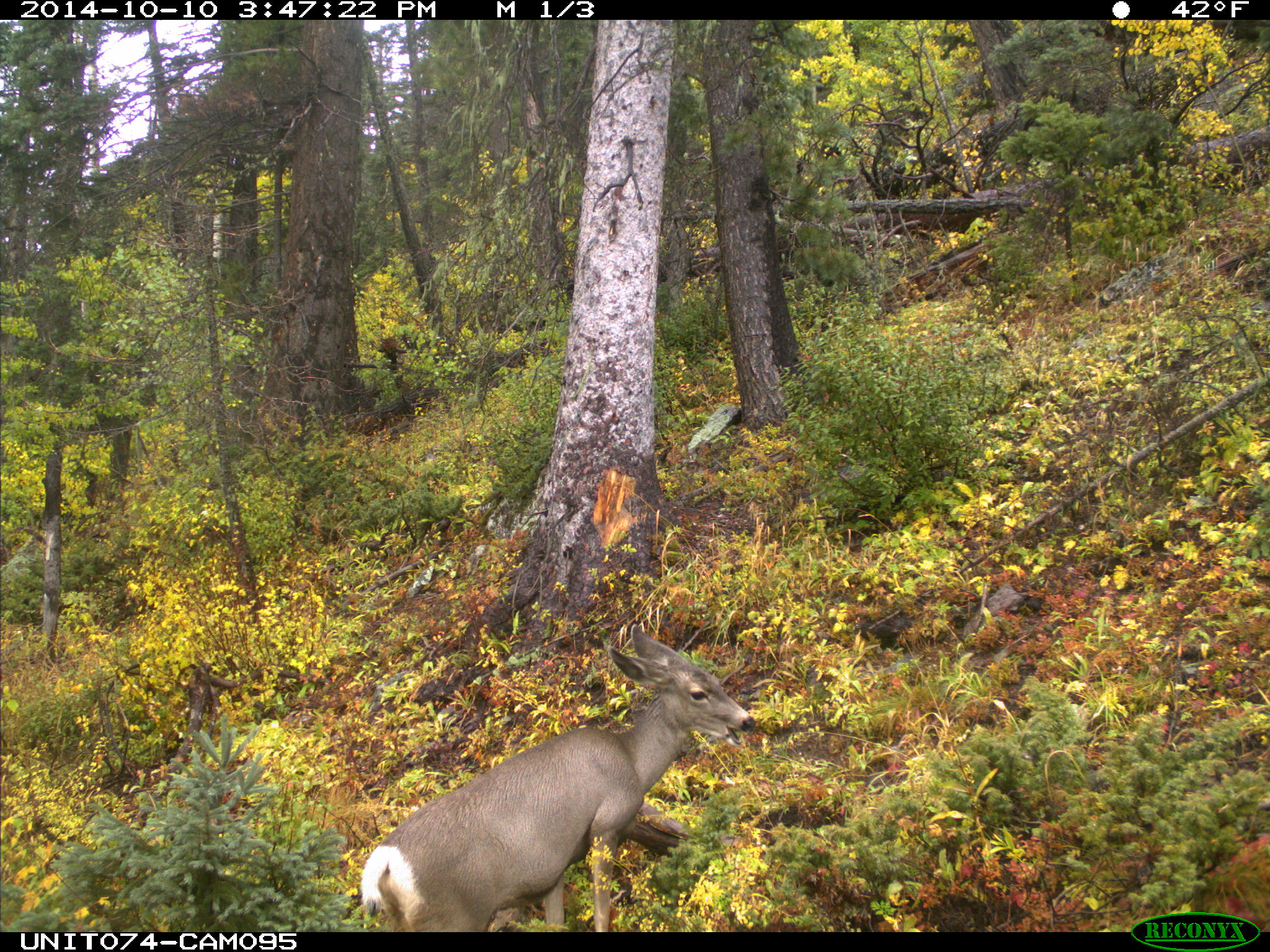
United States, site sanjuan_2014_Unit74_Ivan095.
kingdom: Animalia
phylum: Chordata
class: Mammalia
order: Artiodactyla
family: Cervidae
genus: Odocoileus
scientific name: Odocoileus hemionus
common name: mule deer